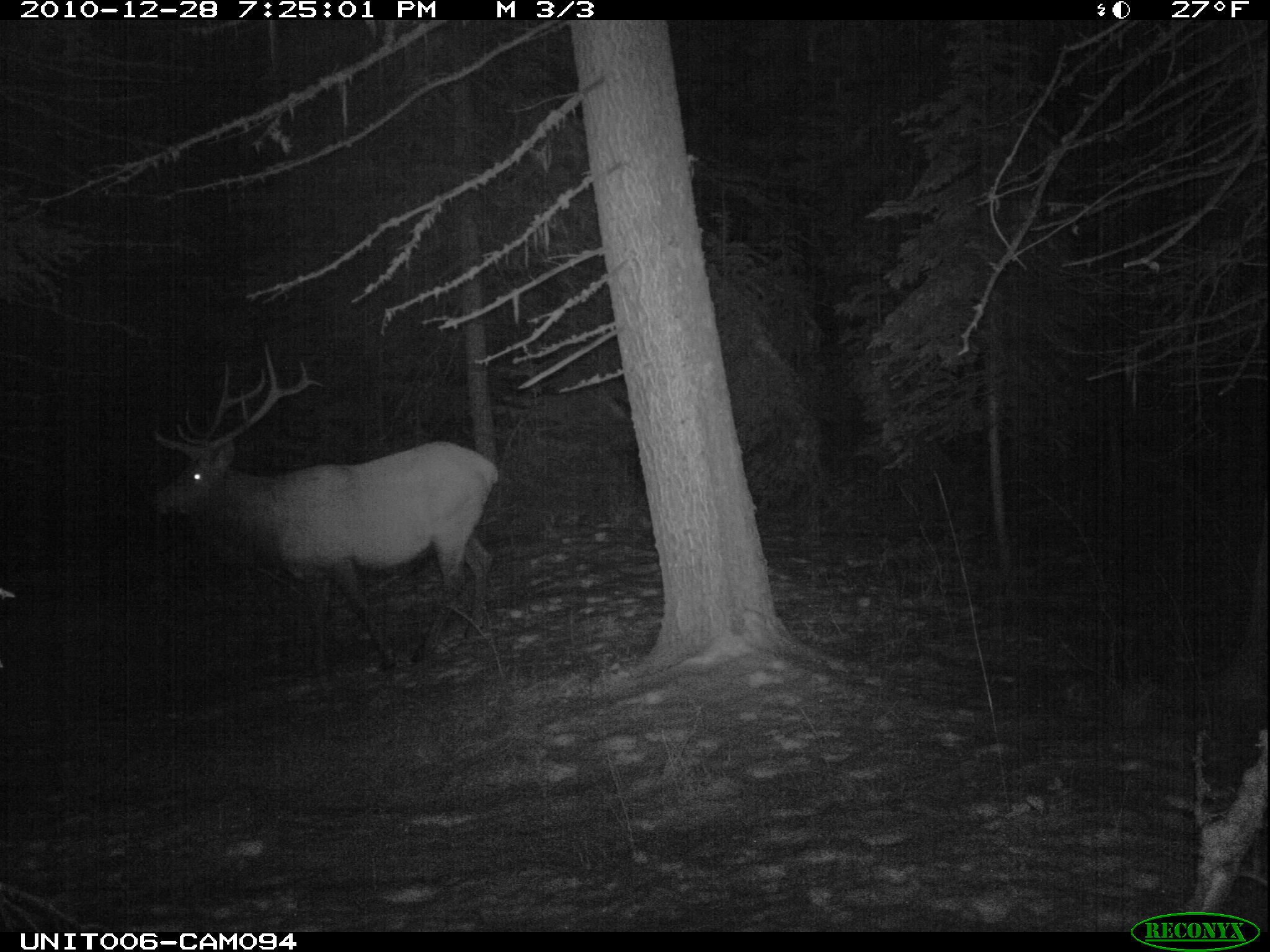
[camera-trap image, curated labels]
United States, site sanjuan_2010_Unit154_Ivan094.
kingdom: Animalia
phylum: Chordata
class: Mammalia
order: Artiodactyla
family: Cervidae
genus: Cervus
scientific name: Cervus elaphus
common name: red deer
Cervus elaphus (red deer).